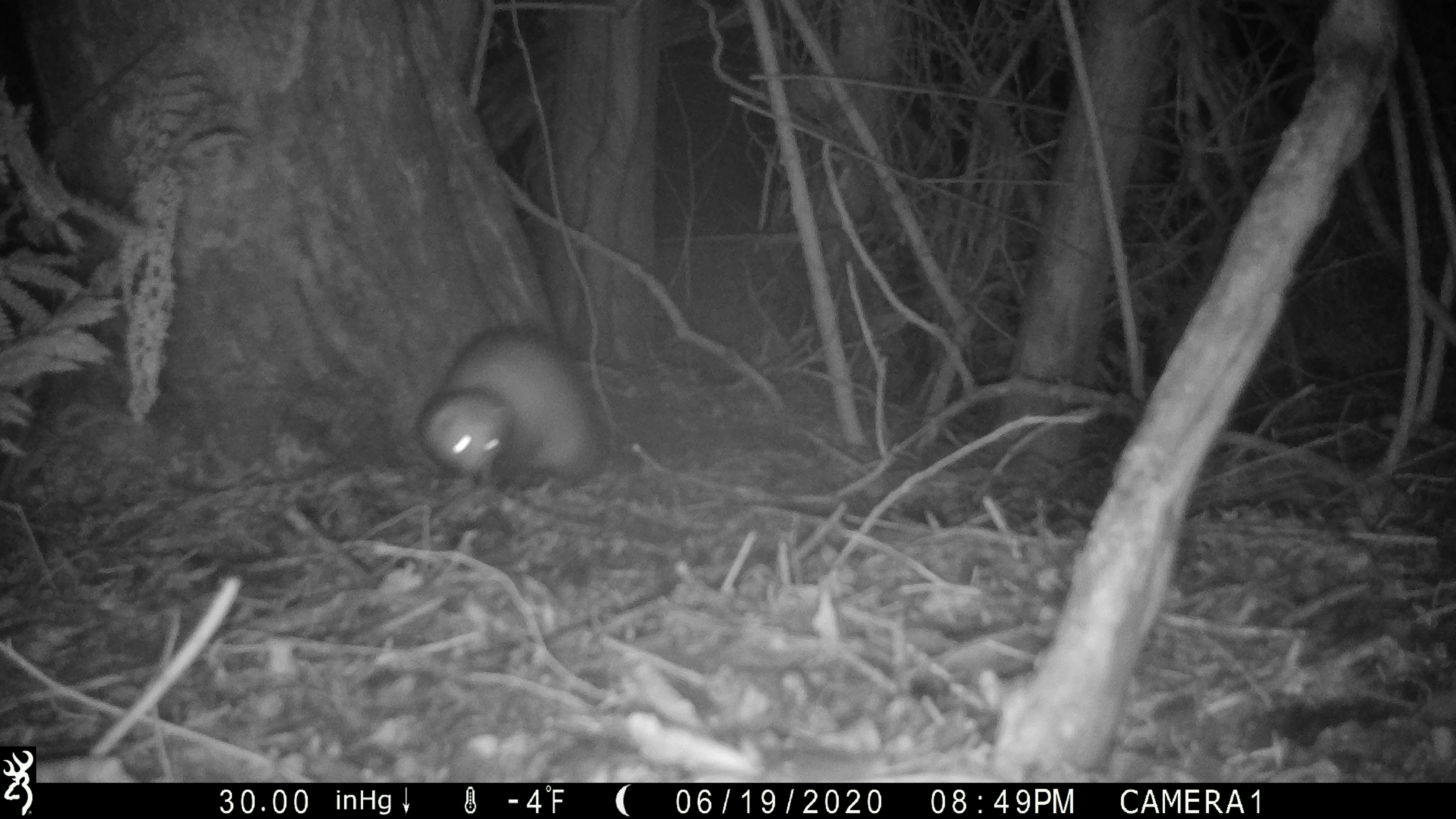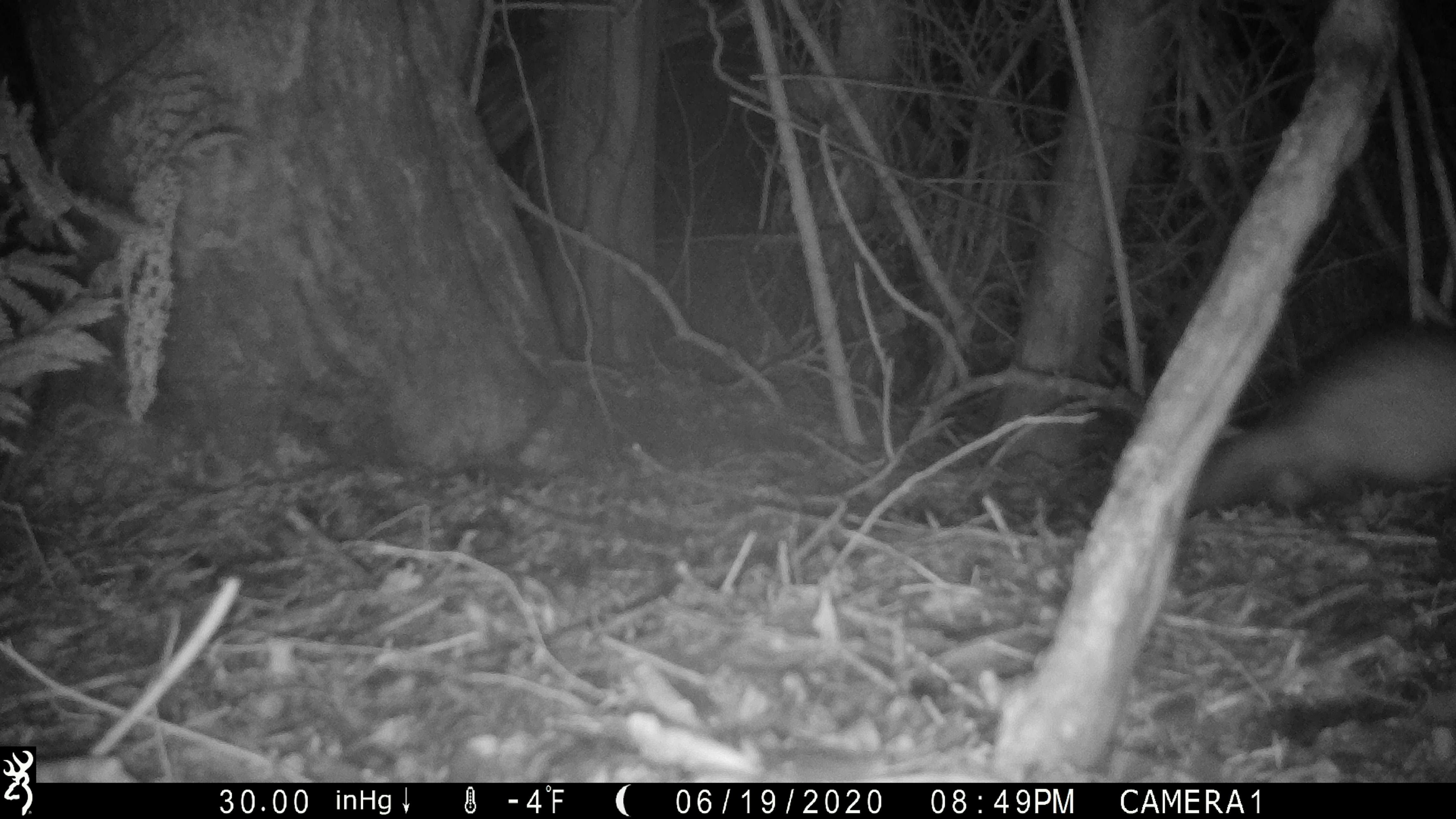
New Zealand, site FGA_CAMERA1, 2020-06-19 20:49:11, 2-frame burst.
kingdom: Animalia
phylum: Chordata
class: Mammalia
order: Carnivora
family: Mustelidae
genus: Mustela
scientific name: Mustela furo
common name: ferret